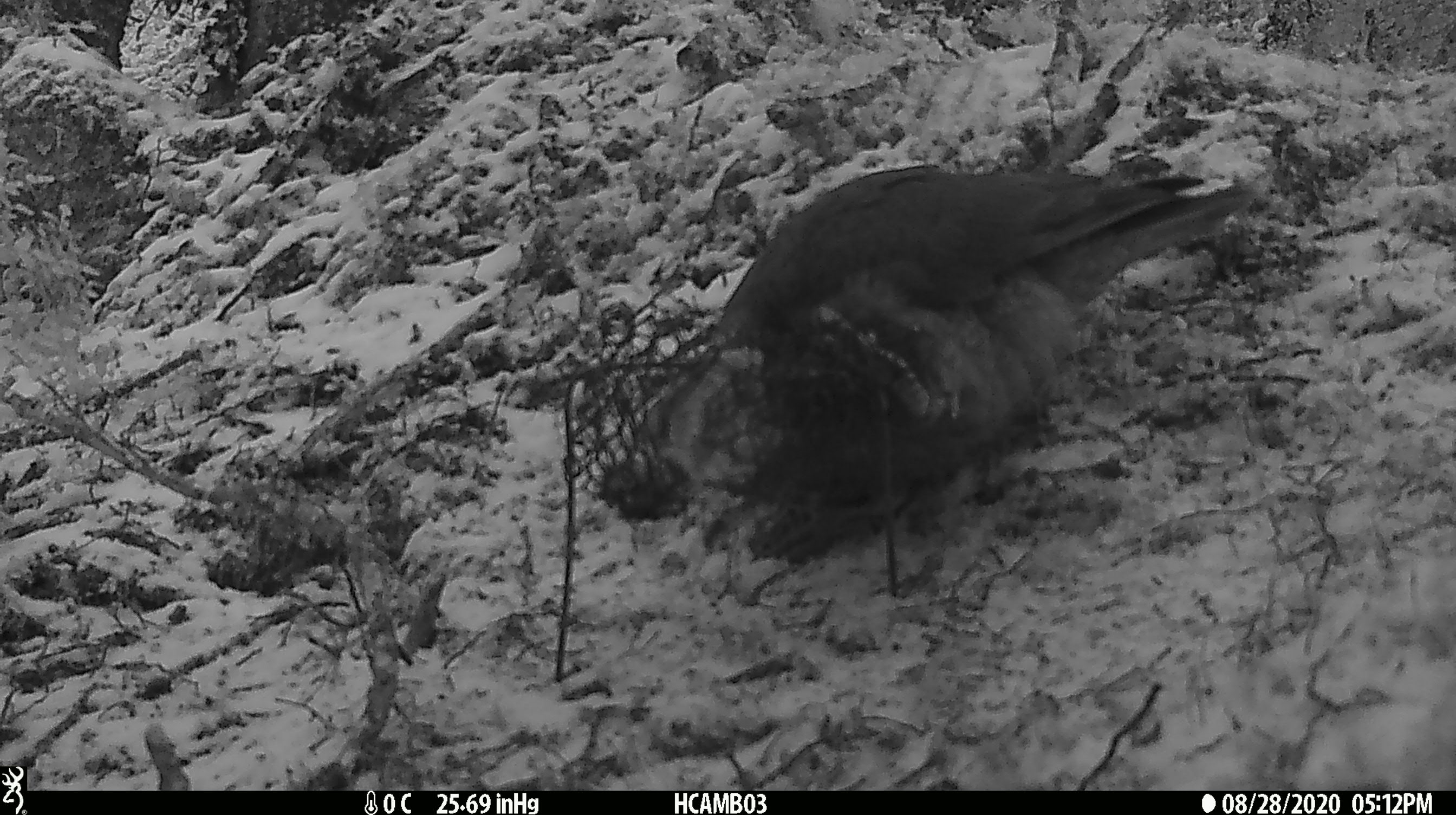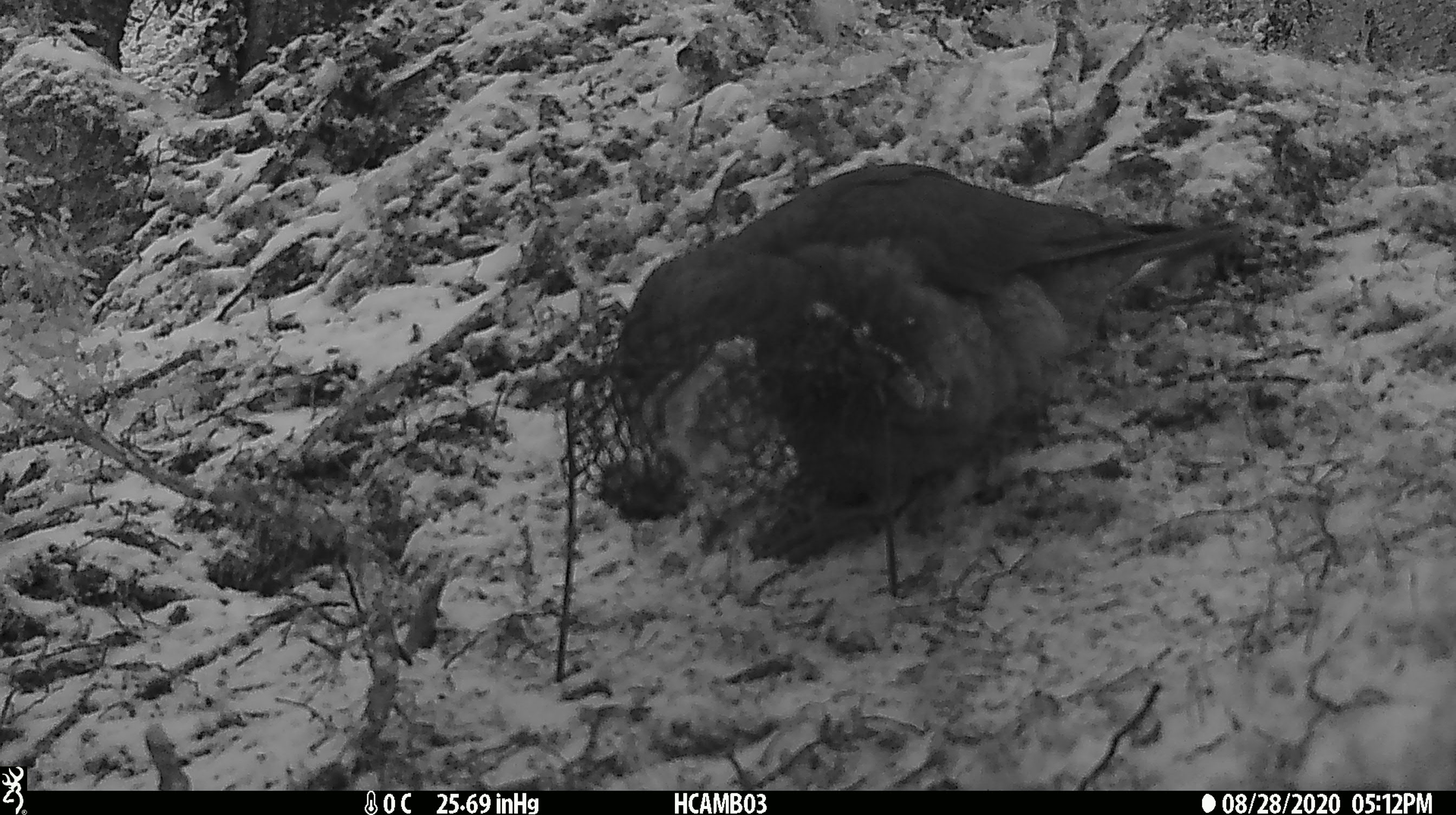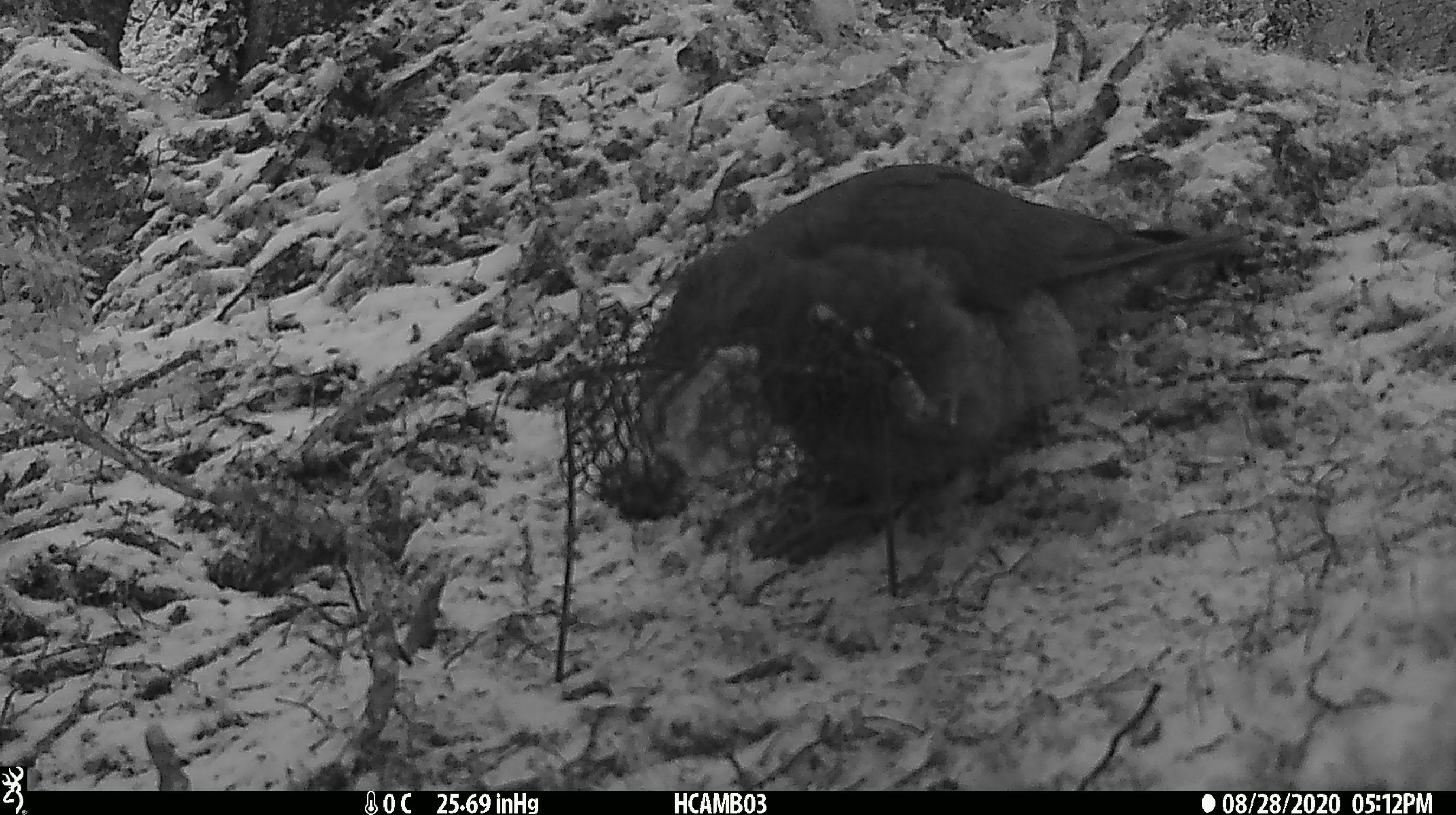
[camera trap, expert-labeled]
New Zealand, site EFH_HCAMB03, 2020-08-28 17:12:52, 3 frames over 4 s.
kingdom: Animalia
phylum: Chordata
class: Aves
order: Psittaciformes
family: Strigopidae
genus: Nestor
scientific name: Nestor notabilis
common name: kea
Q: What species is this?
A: Kea (Nestor notabilis).